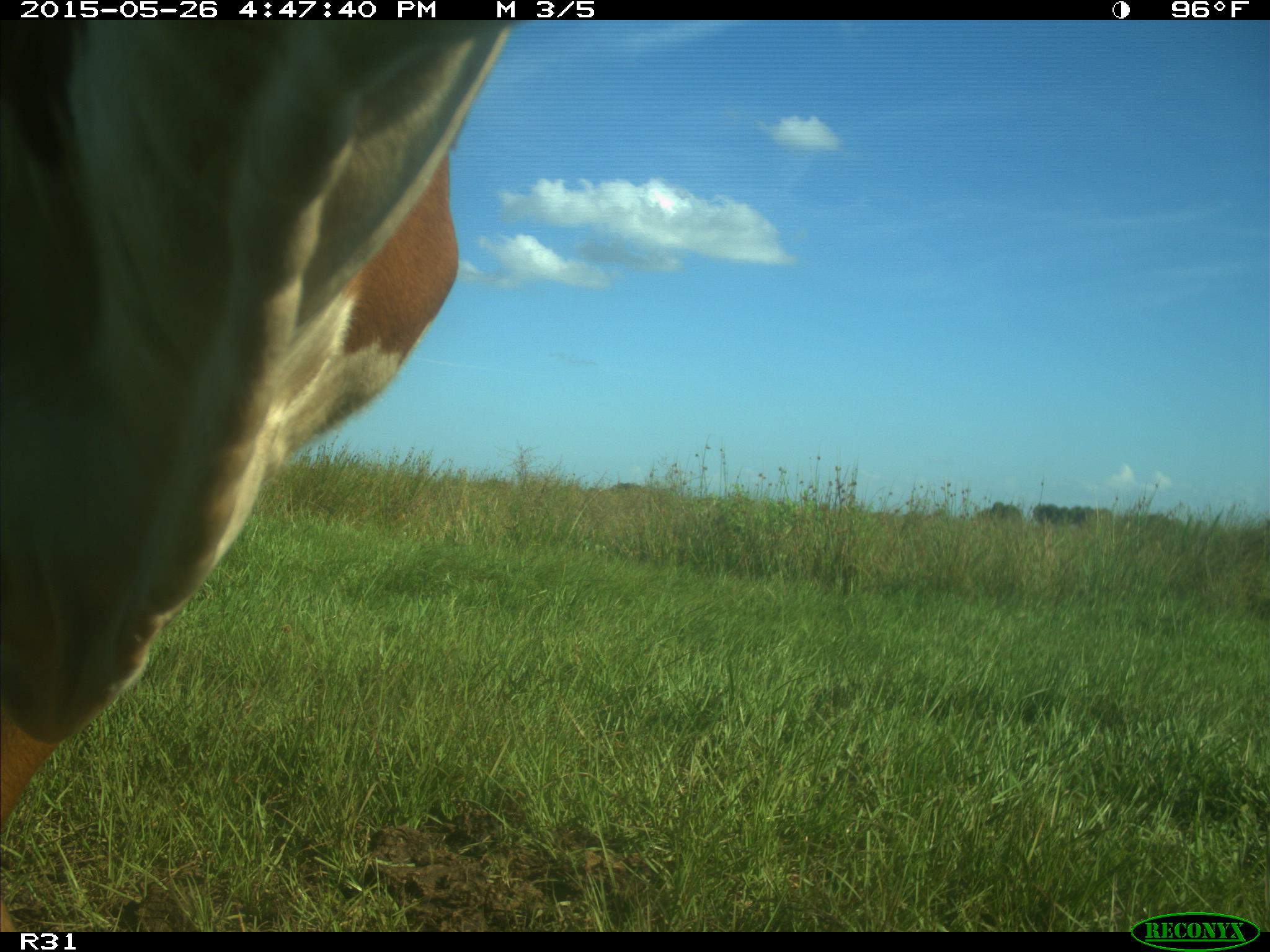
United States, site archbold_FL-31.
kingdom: Animalia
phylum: Chordata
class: Mammalia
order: Artiodactyla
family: Bovidae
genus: Bos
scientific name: Bos taurus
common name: domestic cow